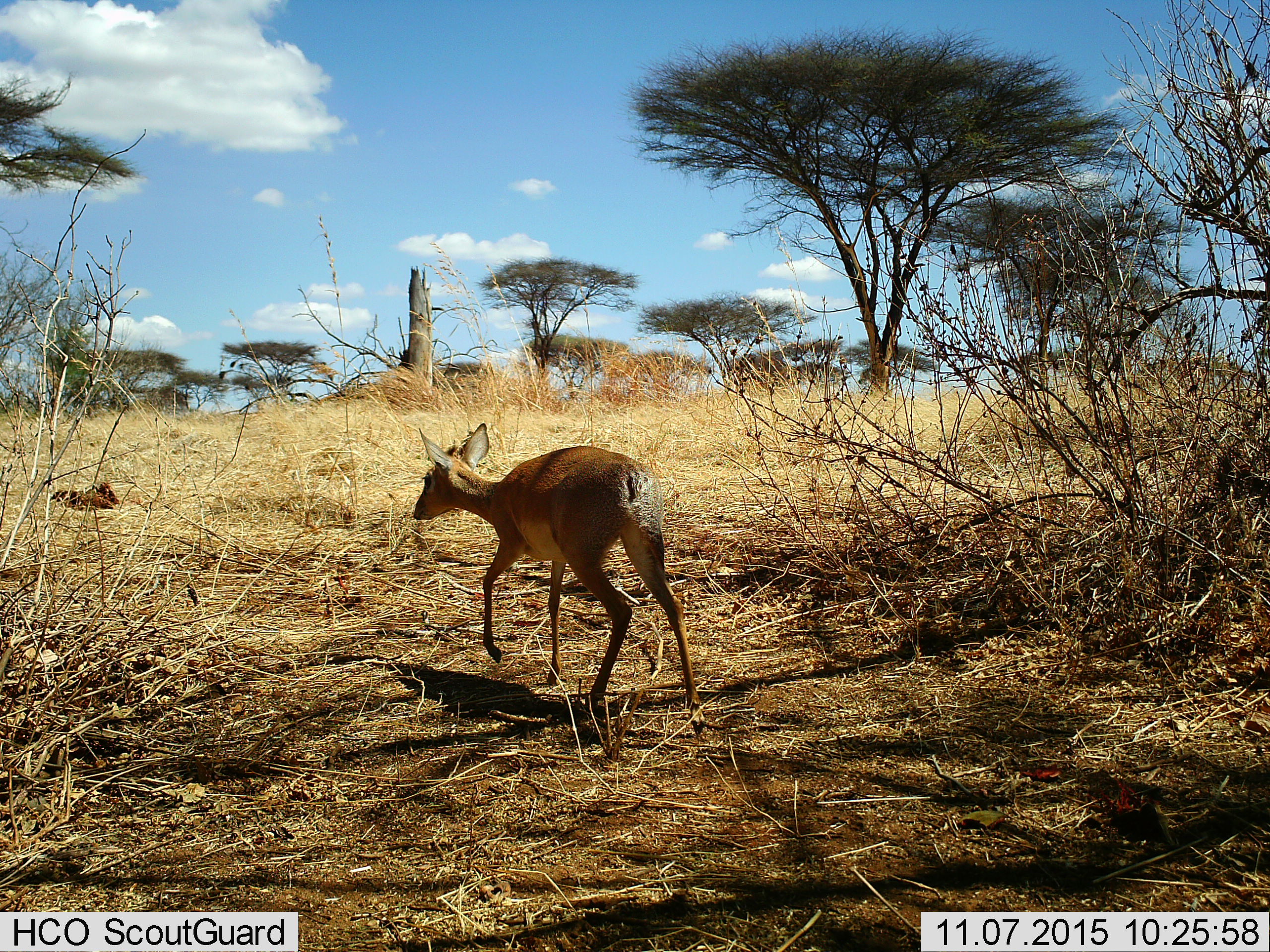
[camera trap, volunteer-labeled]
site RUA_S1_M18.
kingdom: Animalia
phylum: Chordata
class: Mammalia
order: Artiodactyla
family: Bovidae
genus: Madoqua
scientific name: Madoqua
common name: dik-dik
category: dikdik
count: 1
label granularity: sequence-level